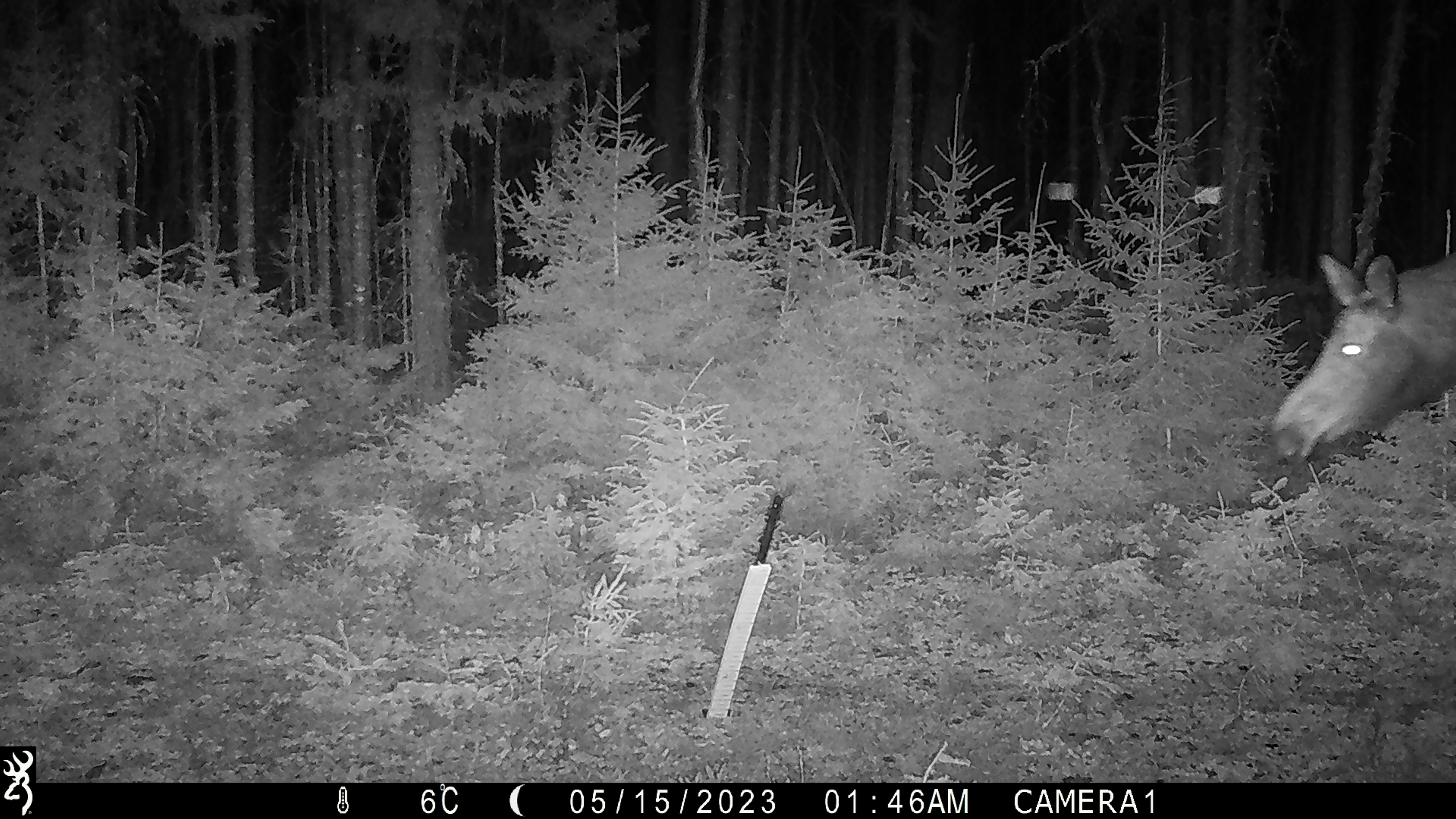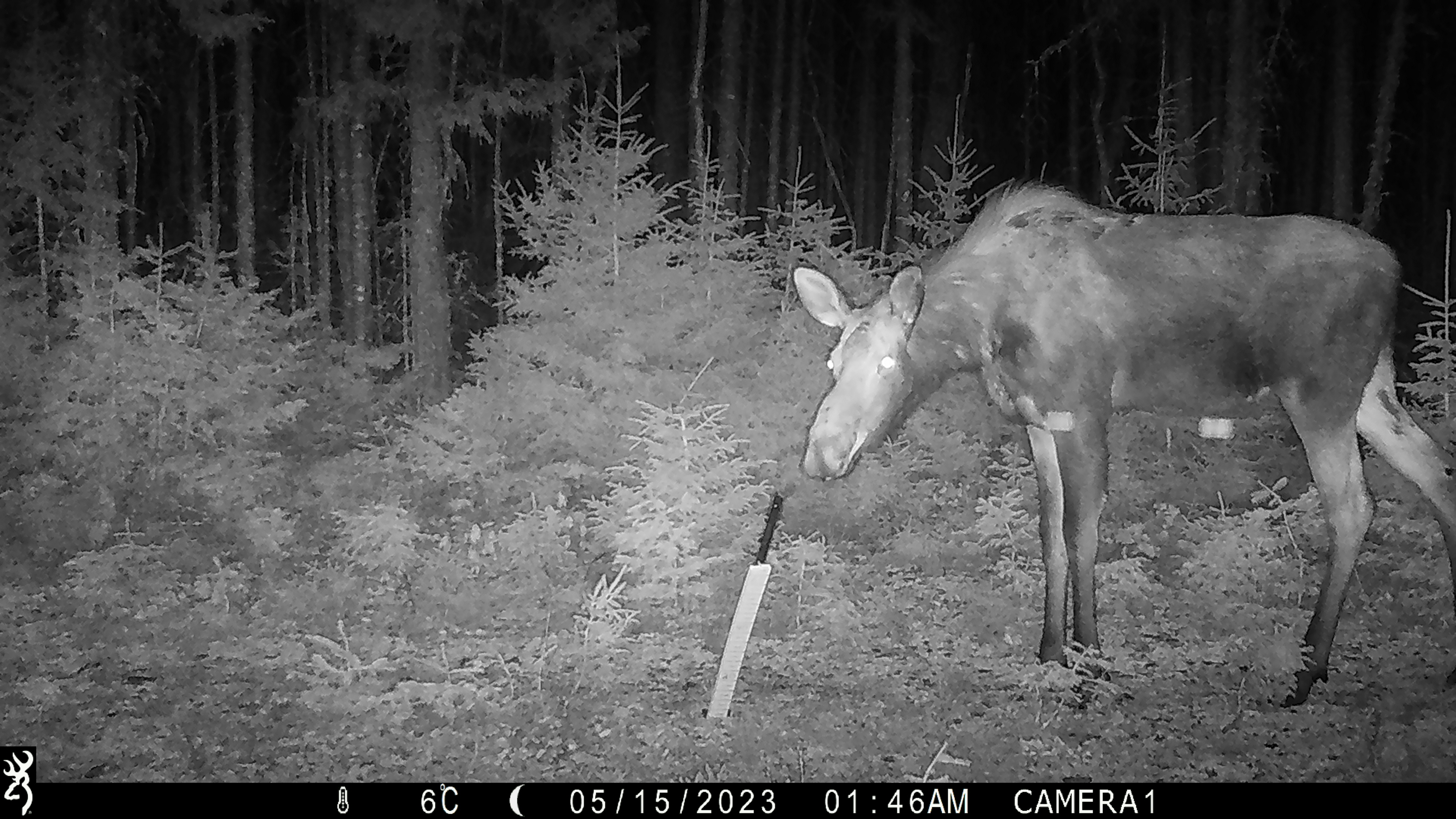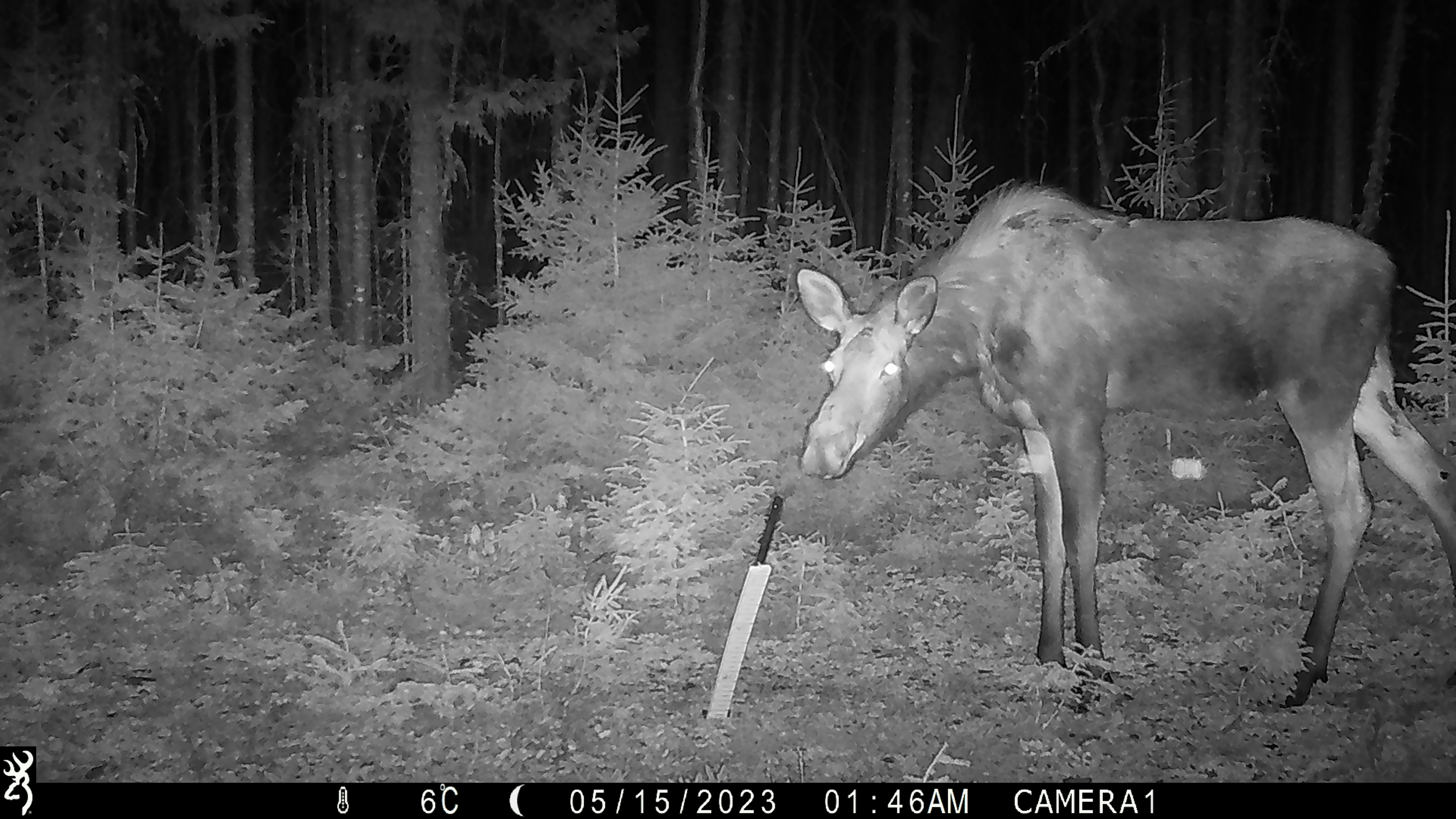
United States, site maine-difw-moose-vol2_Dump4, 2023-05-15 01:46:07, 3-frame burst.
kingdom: Animalia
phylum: Chordata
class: Mammalia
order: Artiodactyla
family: Cervidae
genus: Alces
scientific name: Alces alces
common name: moose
Moose (Alces alces).